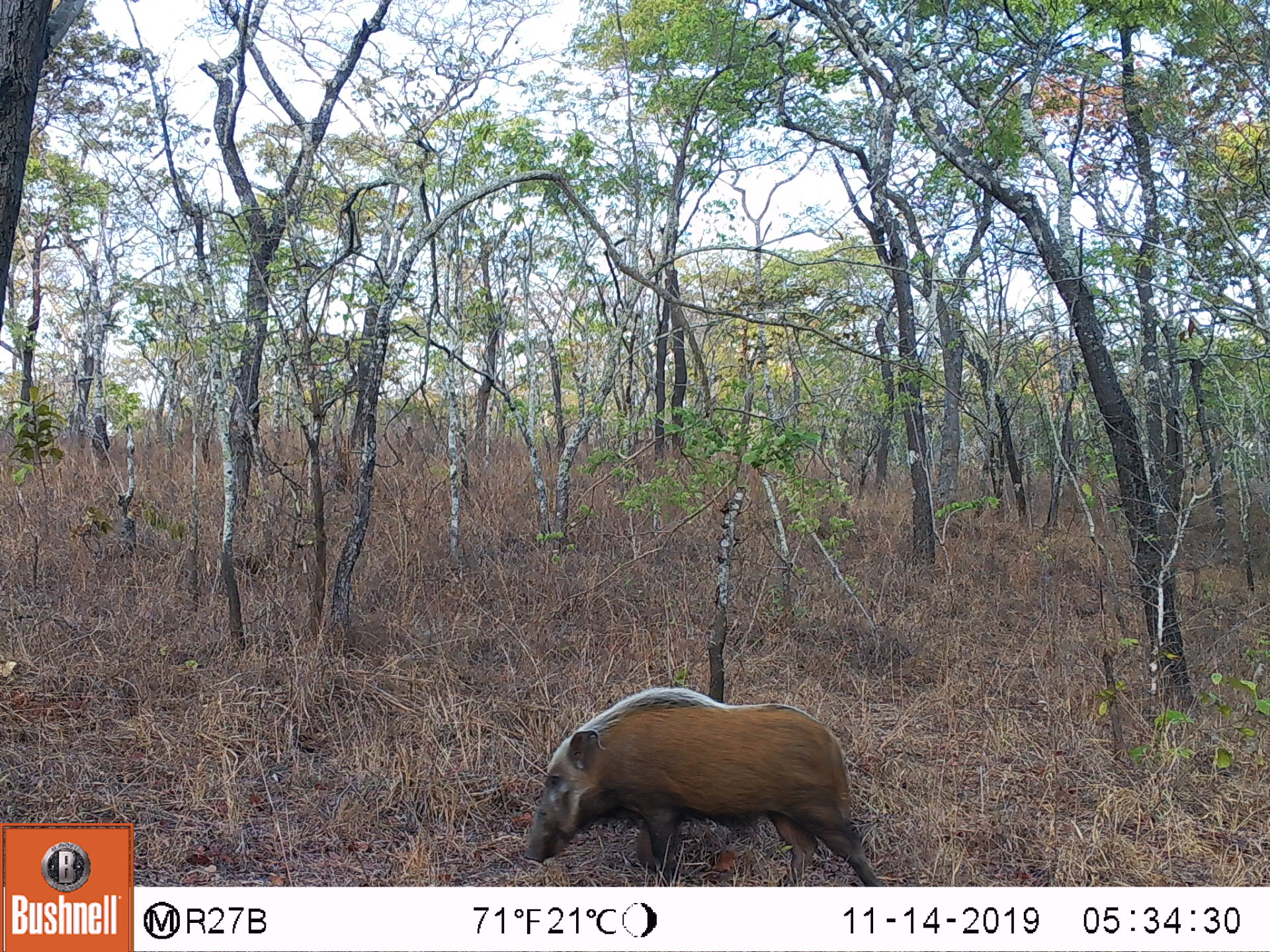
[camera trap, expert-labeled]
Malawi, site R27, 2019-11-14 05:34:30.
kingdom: Animalia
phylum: Chordata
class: Mammalia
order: Artiodactyla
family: Suidae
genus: Potamochoerus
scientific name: Potamochoerus larvatus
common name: bushpig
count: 1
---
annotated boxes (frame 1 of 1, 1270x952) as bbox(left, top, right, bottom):
bushpig: bbox(524, 686, 877, 882)